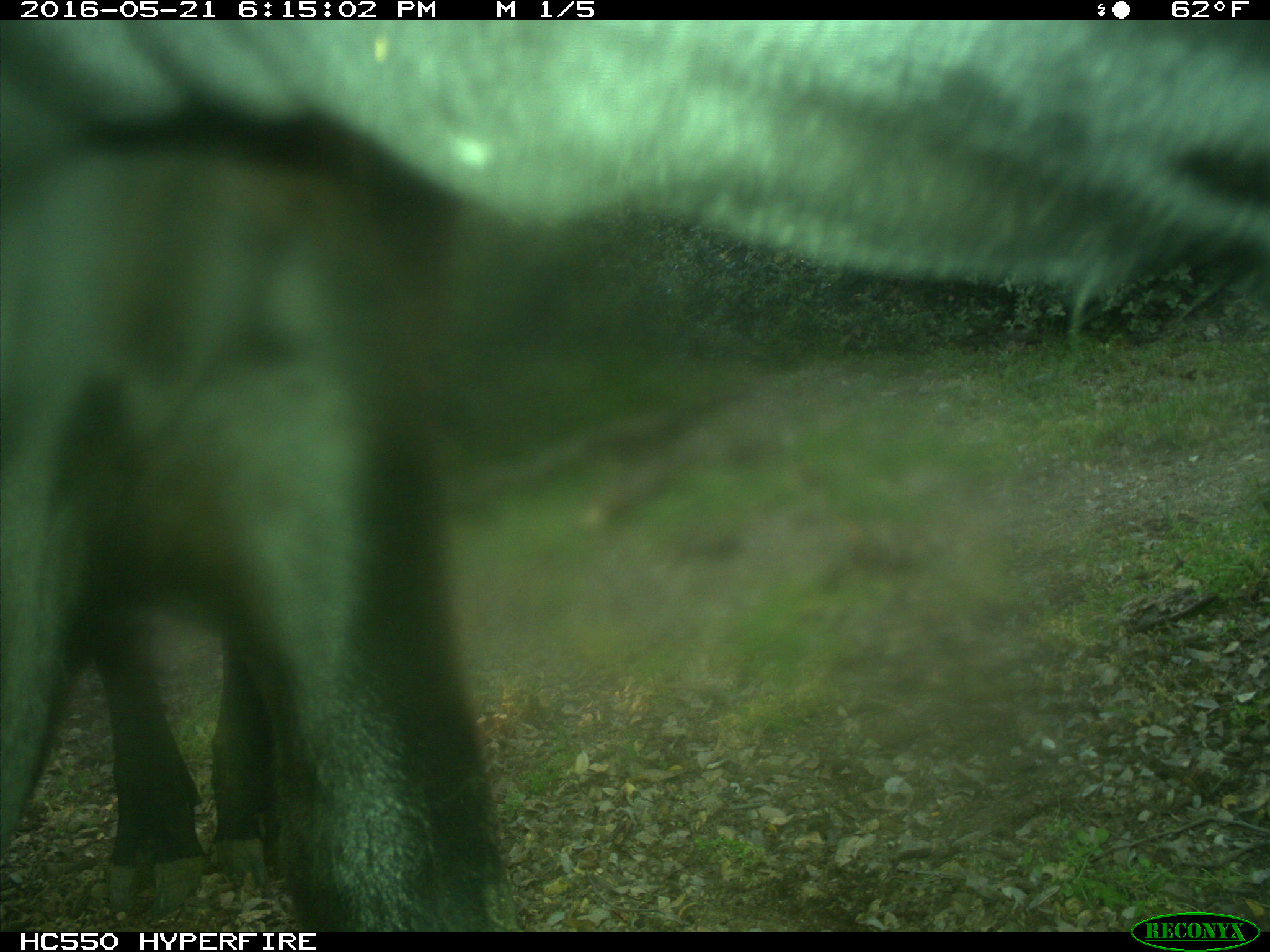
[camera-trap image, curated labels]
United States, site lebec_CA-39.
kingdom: Animalia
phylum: Chordata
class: Mammalia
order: Artiodactyla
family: Bovidae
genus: Bos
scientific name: Bos taurus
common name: domestic cow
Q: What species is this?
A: Bos taurus (domestic cow).